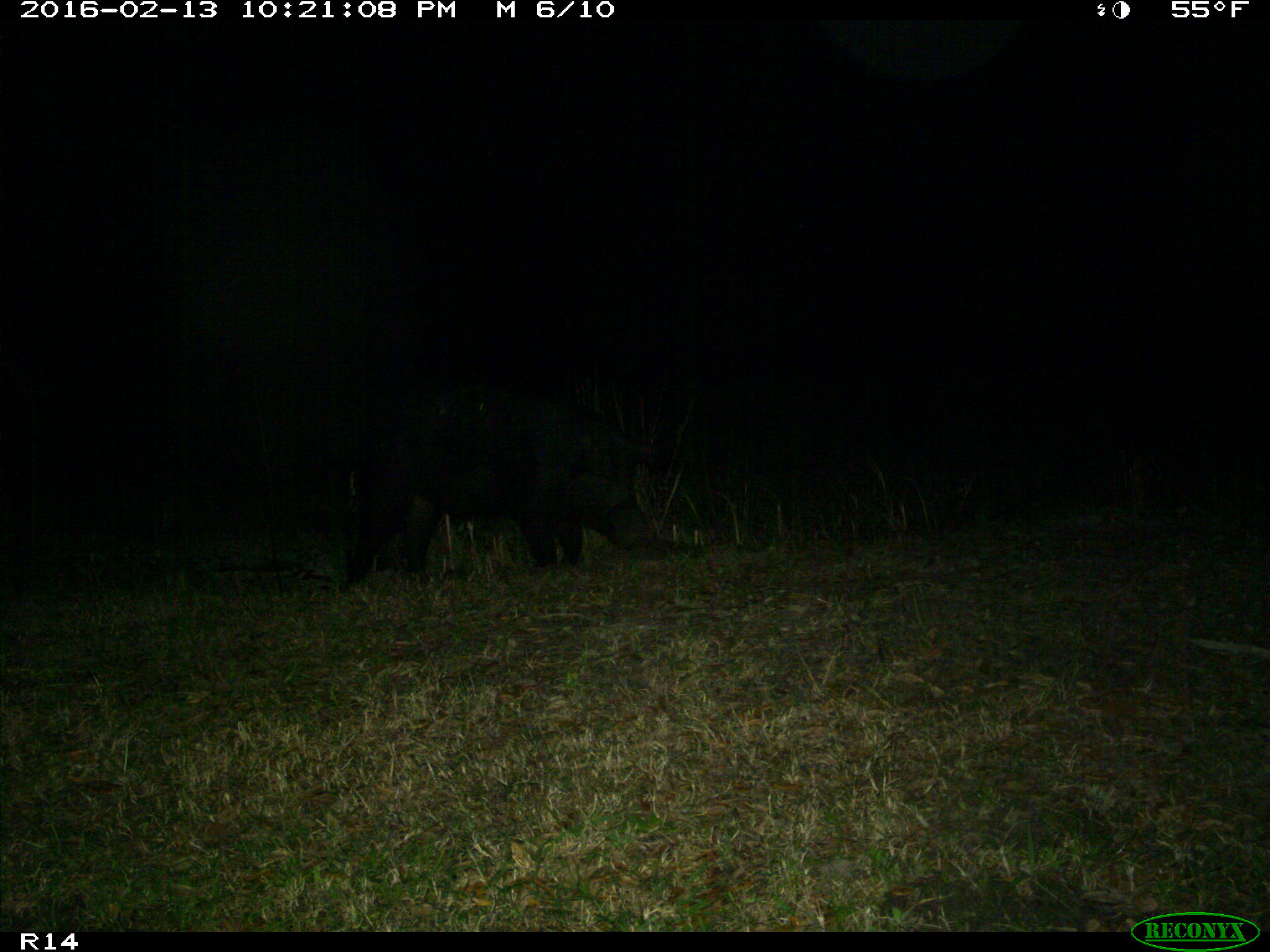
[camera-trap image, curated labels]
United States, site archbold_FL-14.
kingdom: Animalia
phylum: Chordata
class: Mammalia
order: Artiodactyla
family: Suidae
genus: Sus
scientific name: Sus scrofa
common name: wild boar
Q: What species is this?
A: Sus scrofa (wild boar).